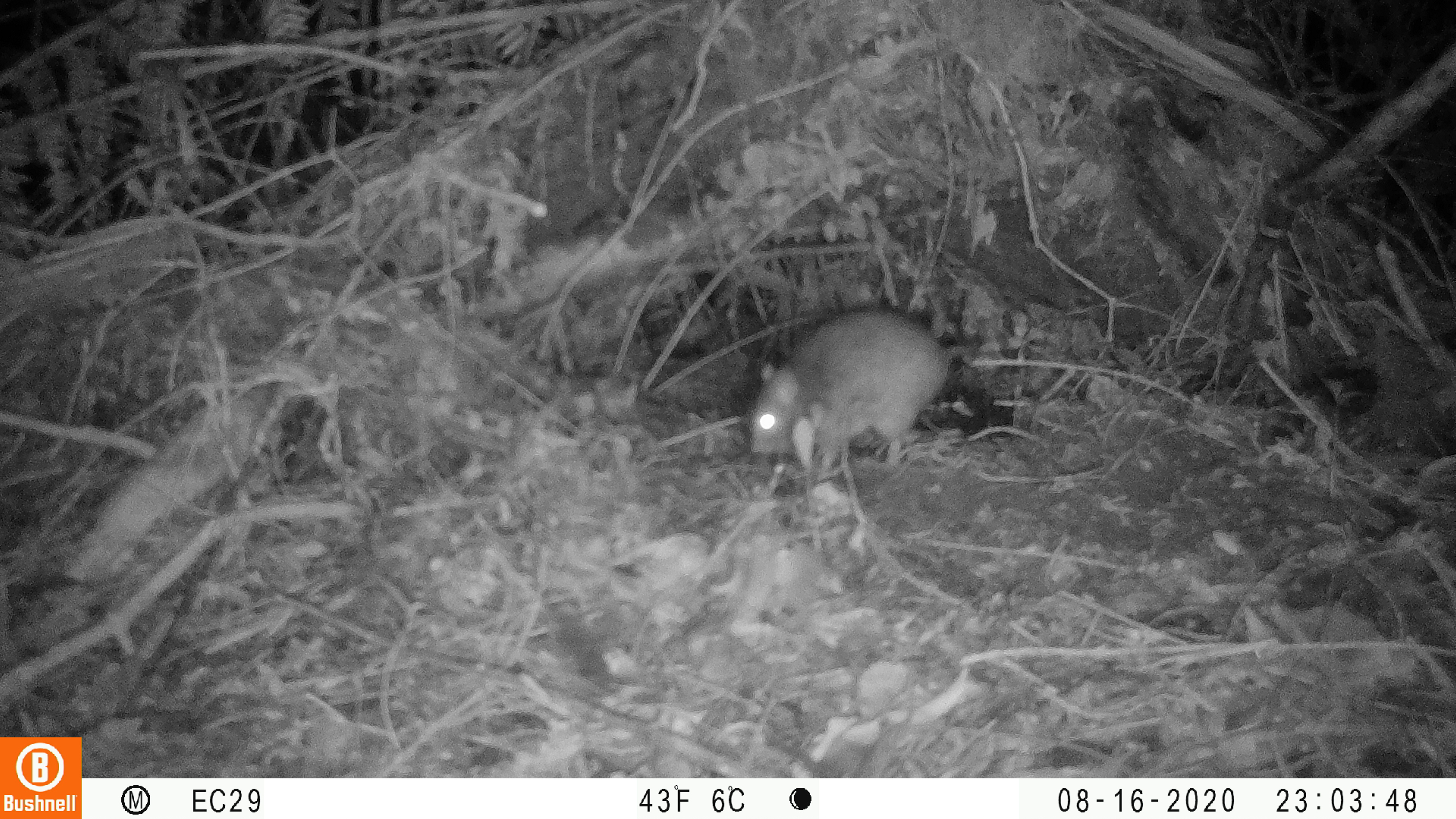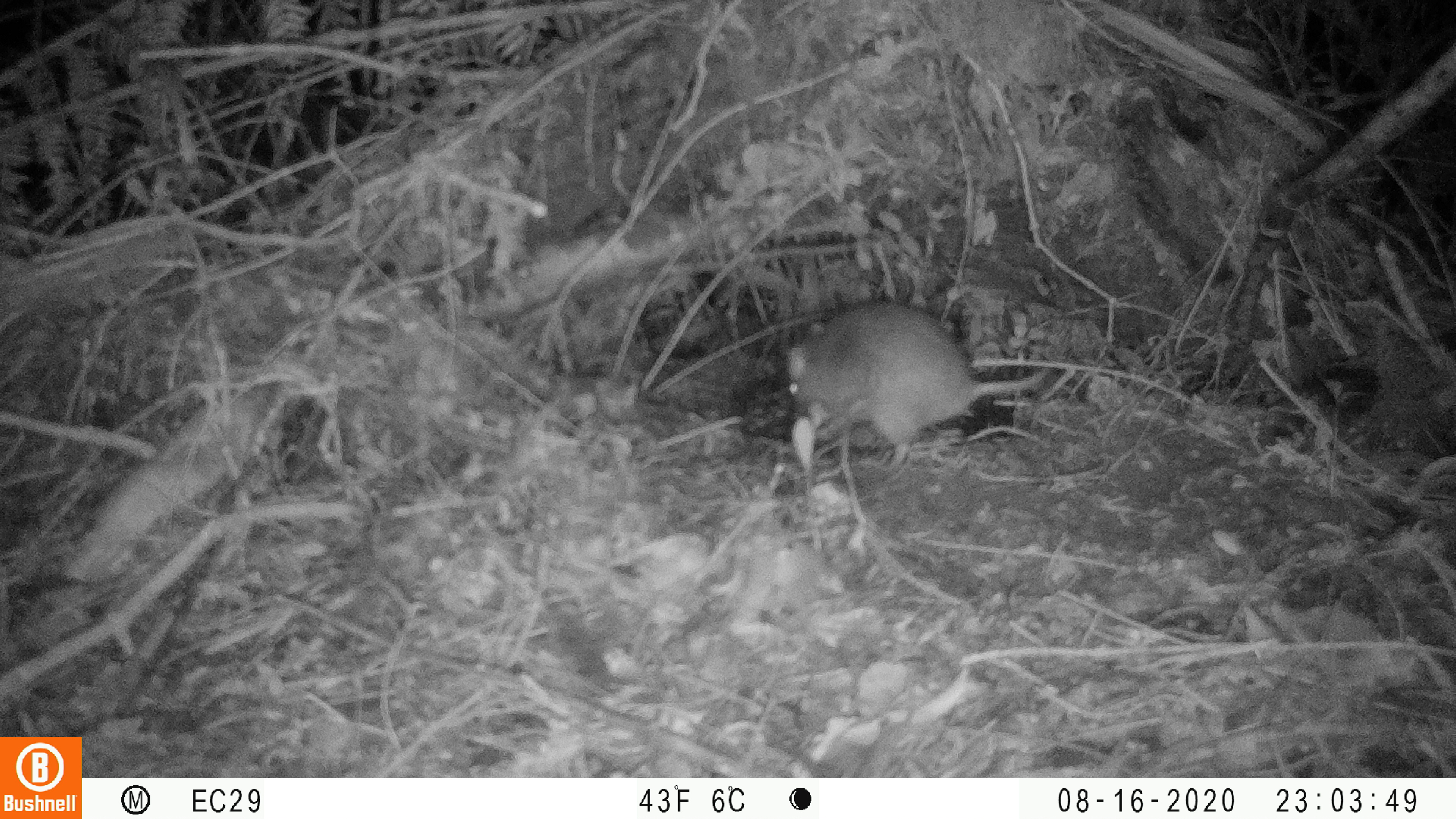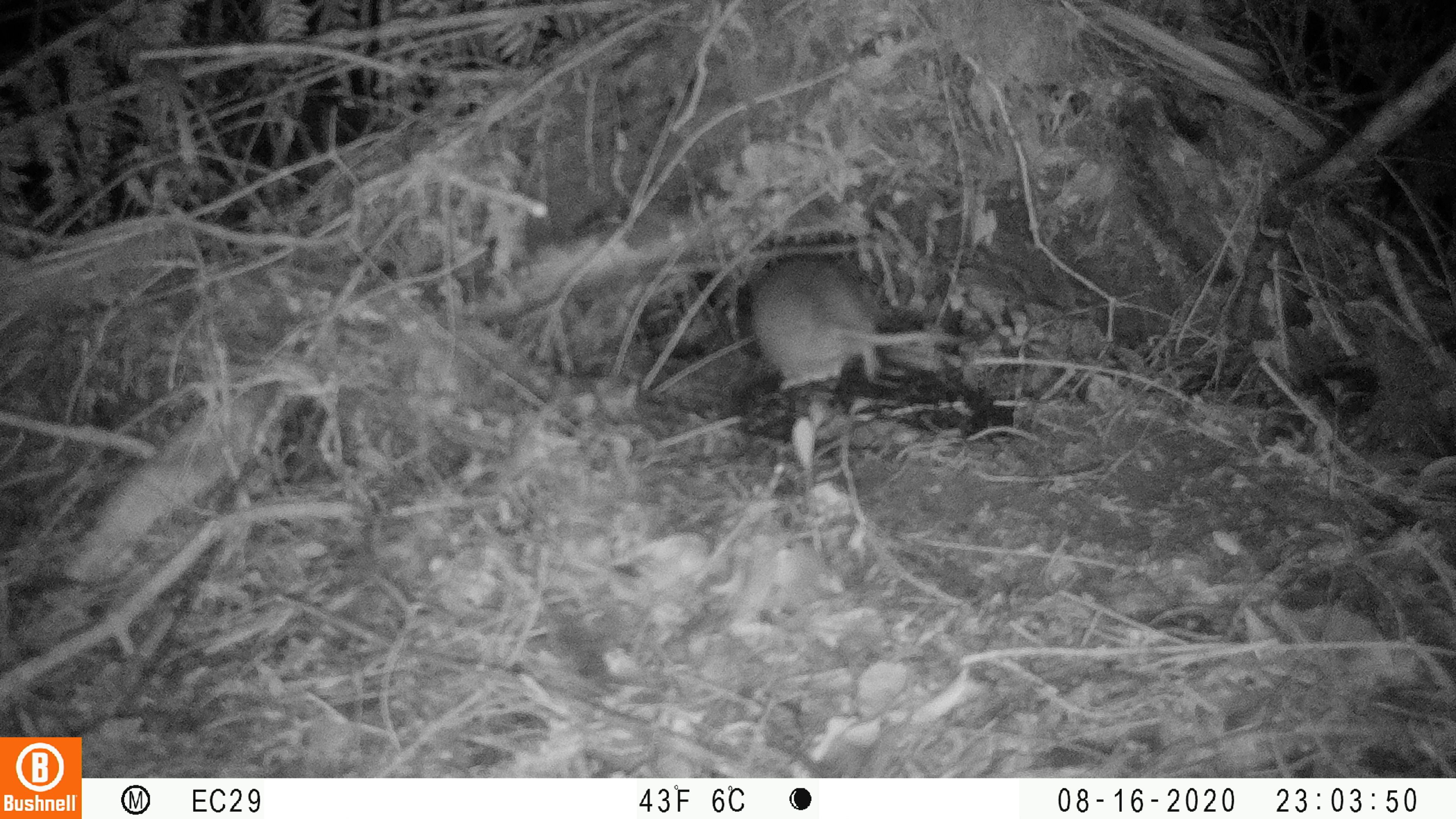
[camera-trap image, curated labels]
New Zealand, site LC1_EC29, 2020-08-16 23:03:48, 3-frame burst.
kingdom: Animalia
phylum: Chordata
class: Mammalia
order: Rodentia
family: Muridae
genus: Rattus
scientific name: Rattus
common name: rat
Rat (Rattus).